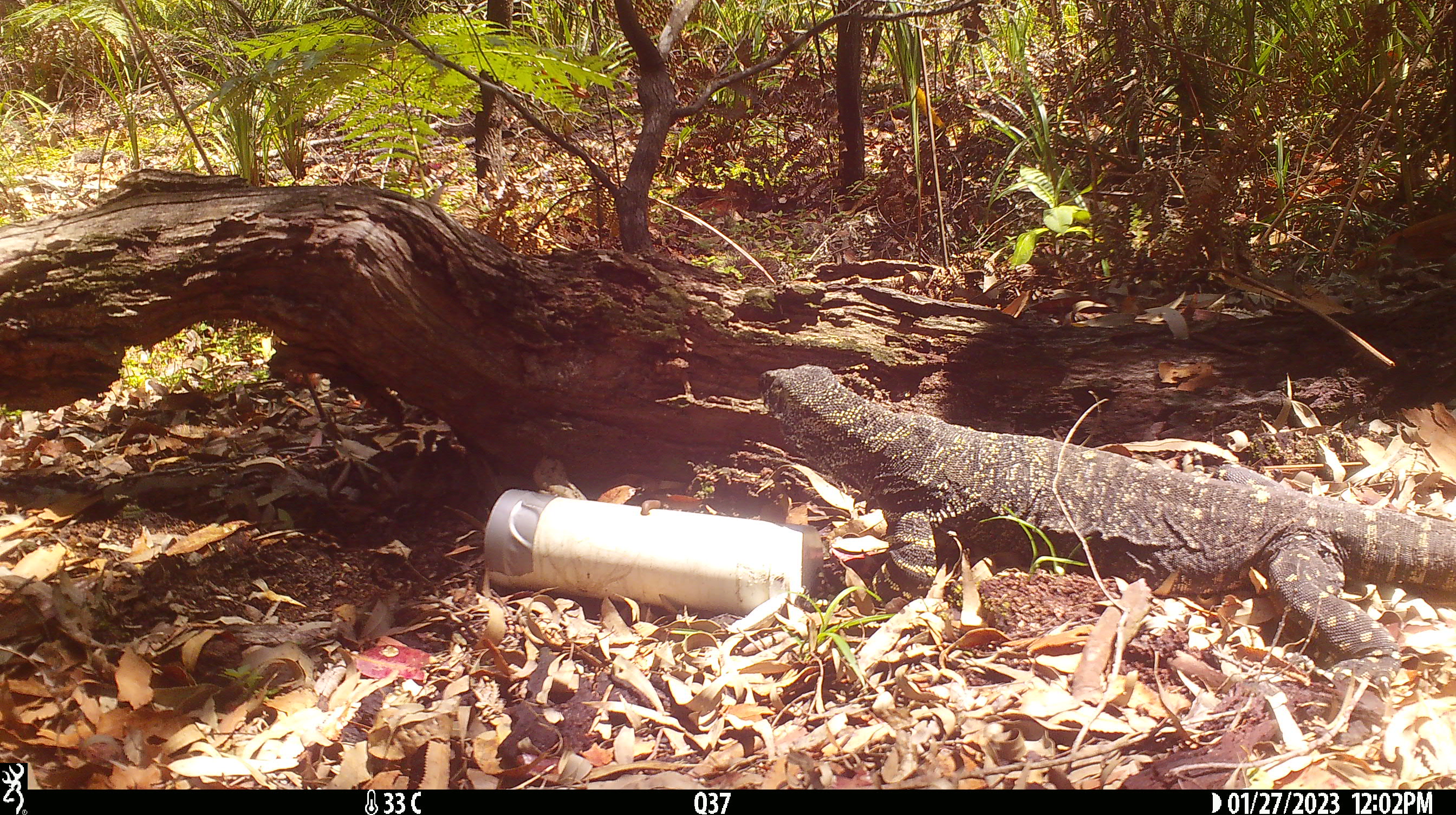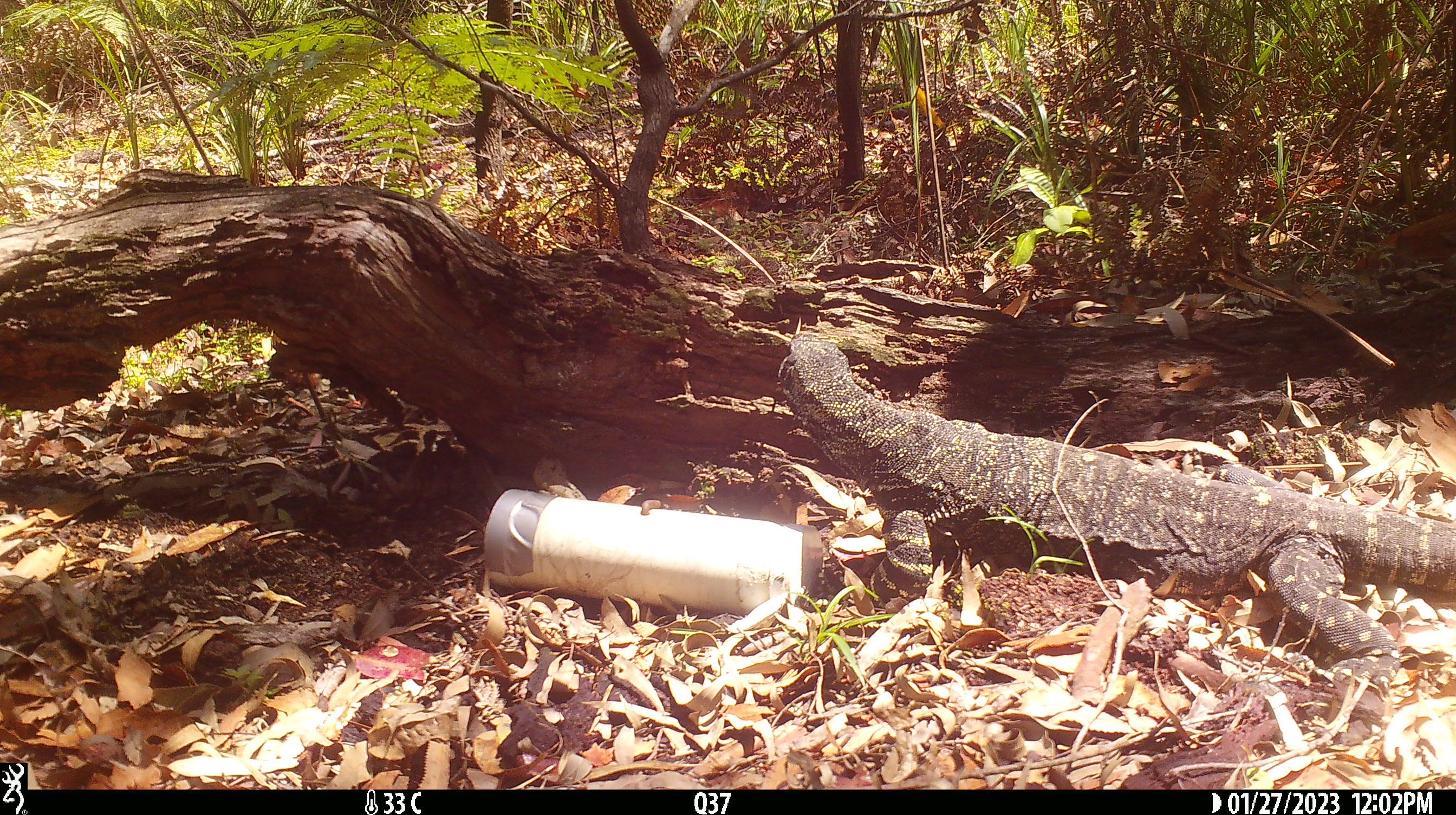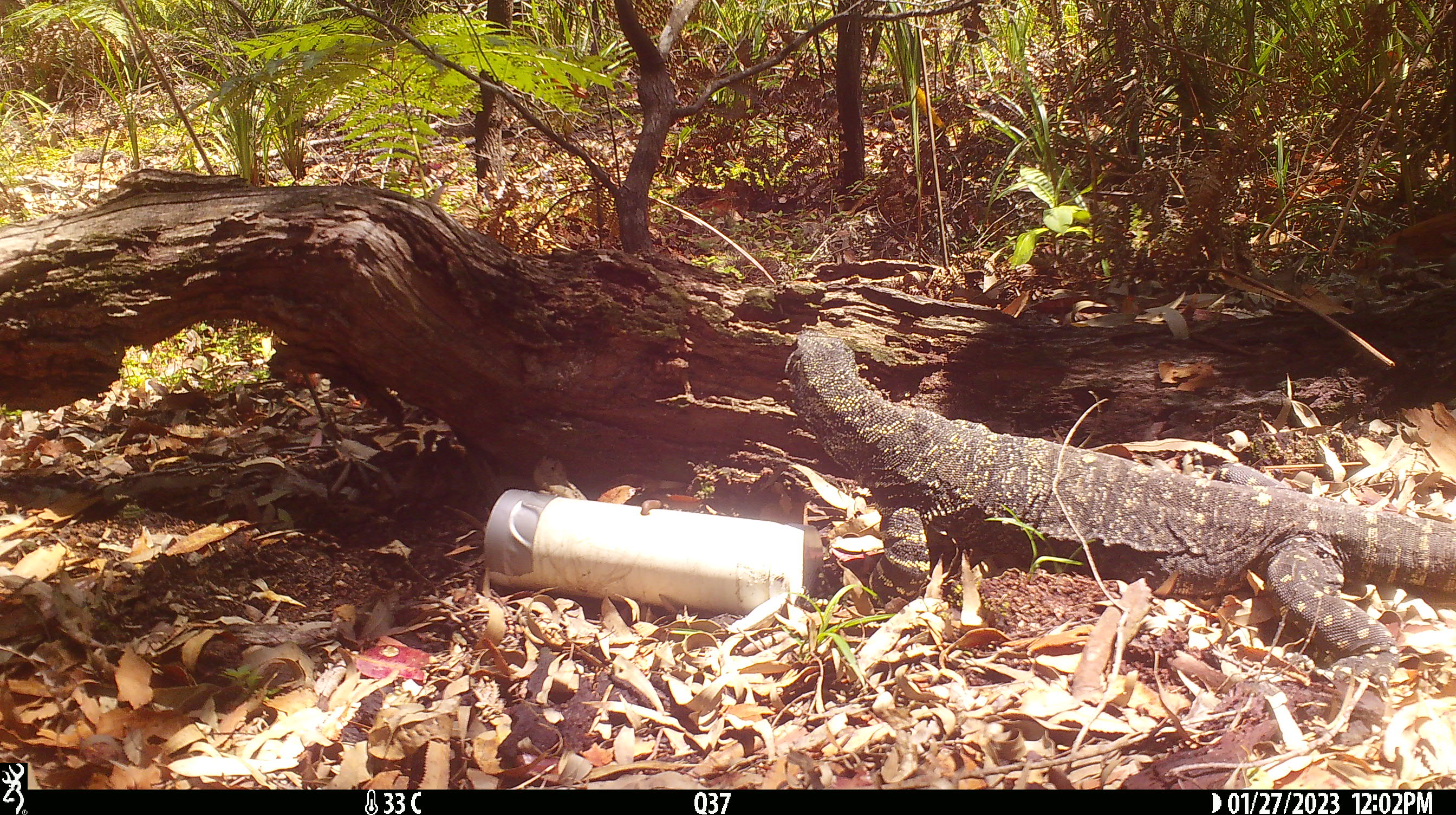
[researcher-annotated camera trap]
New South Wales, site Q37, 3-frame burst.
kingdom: Animalia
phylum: Chordata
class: Reptilia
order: Squamata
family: Varanidae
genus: Varanus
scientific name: Varanus varius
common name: lace monitor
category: goanna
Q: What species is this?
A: Goanna (lace monitor) (Varanus varius).